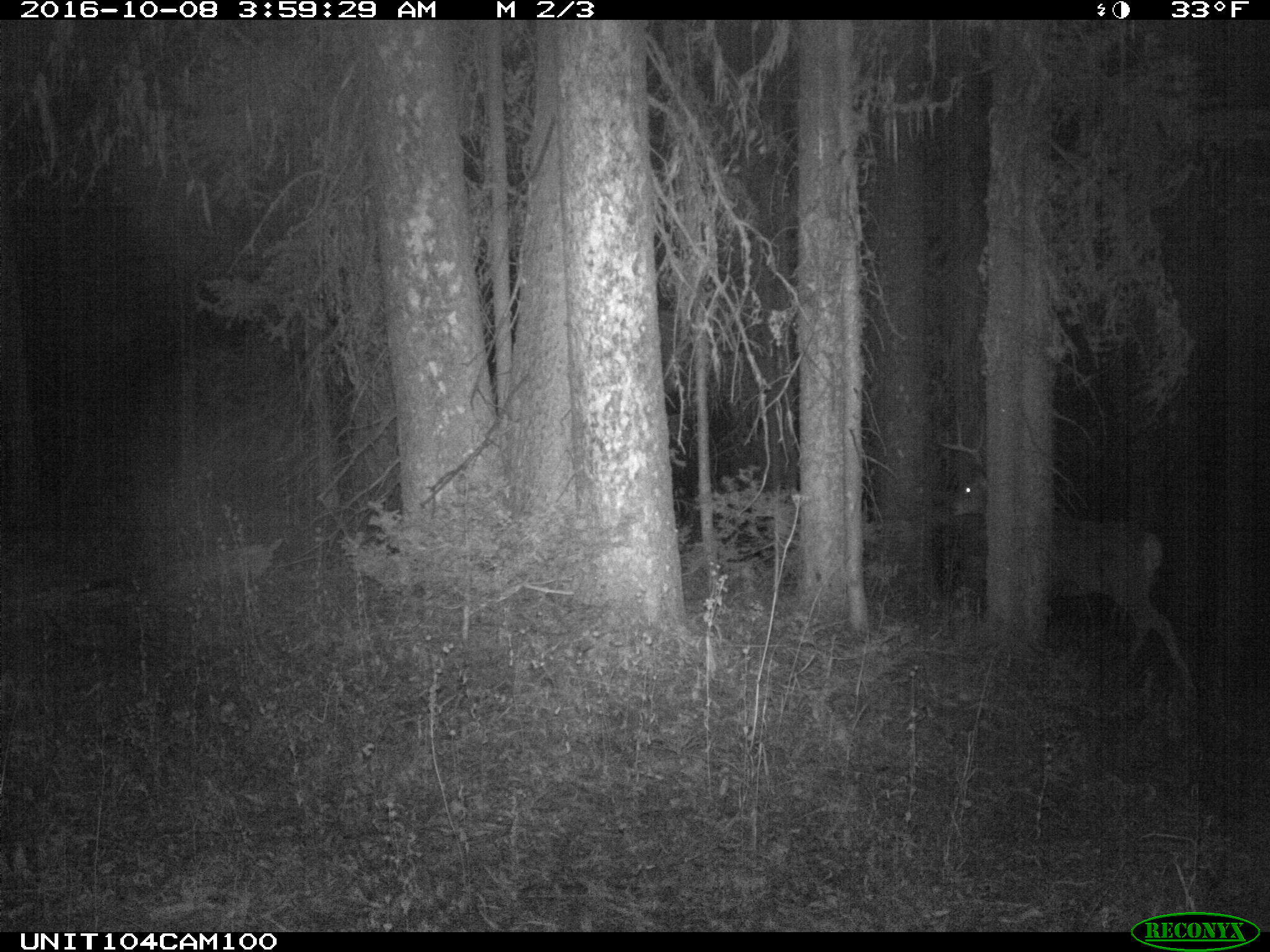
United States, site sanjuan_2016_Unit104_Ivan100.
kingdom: Animalia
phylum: Chordata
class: Mammalia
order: Artiodactyla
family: Cervidae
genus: Odocoileus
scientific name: Odocoileus hemionus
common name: mule deer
Odocoileus hemionus (mule deer).